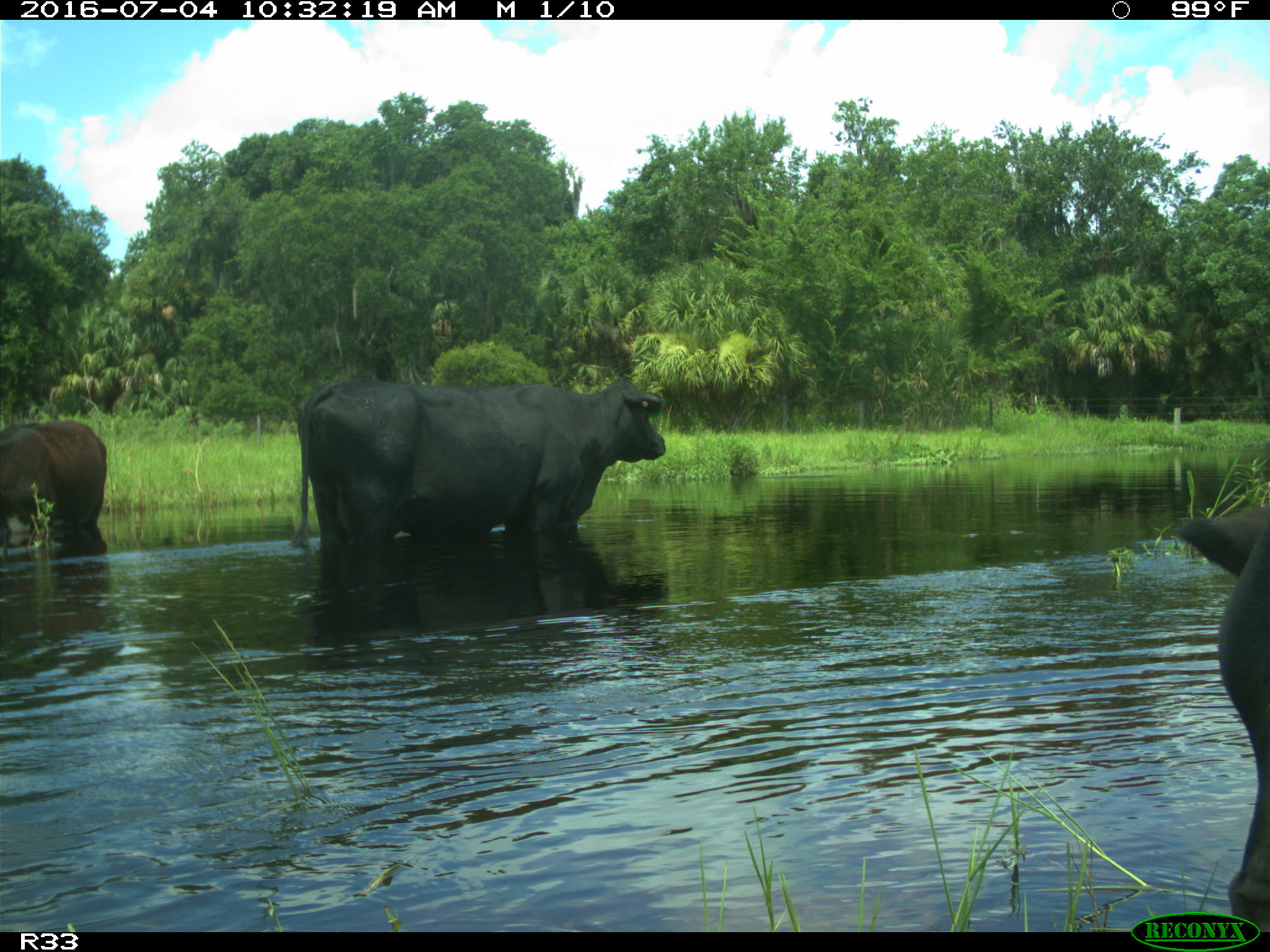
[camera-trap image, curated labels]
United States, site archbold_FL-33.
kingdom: Animalia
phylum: Chordata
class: Mammalia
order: Artiodactyla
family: Bovidae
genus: Bos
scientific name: Bos taurus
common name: domestic cow